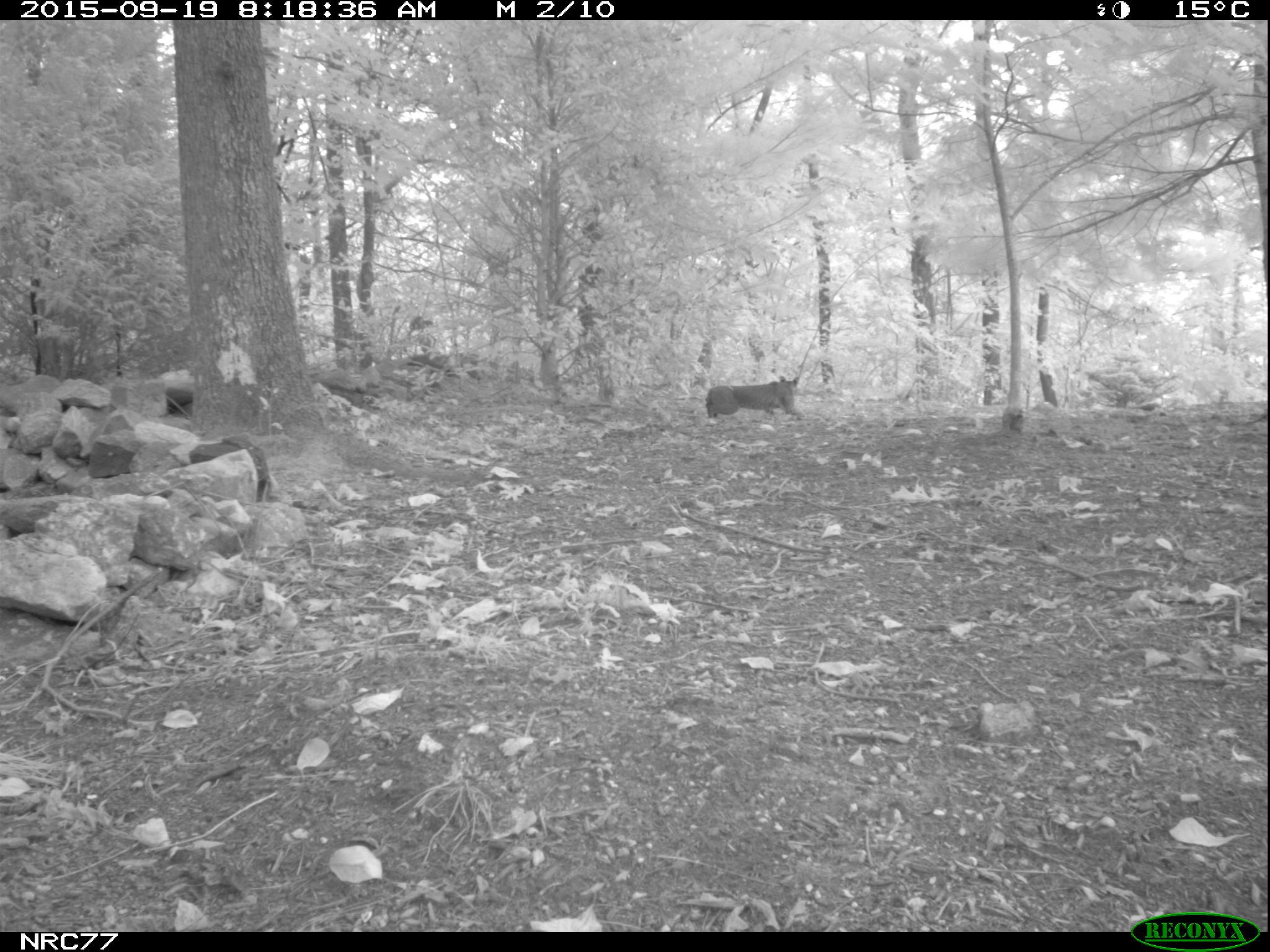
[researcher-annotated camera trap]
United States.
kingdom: Animalia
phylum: Chordata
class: Mammalia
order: Carnivora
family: Felidae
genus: Lynx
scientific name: Lynx rufus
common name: bobcat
Bobcat (Lynx rufus).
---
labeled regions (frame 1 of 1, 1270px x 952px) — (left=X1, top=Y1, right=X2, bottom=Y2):
Bobcat: (left=702, top=366, right=808, bottom=428)